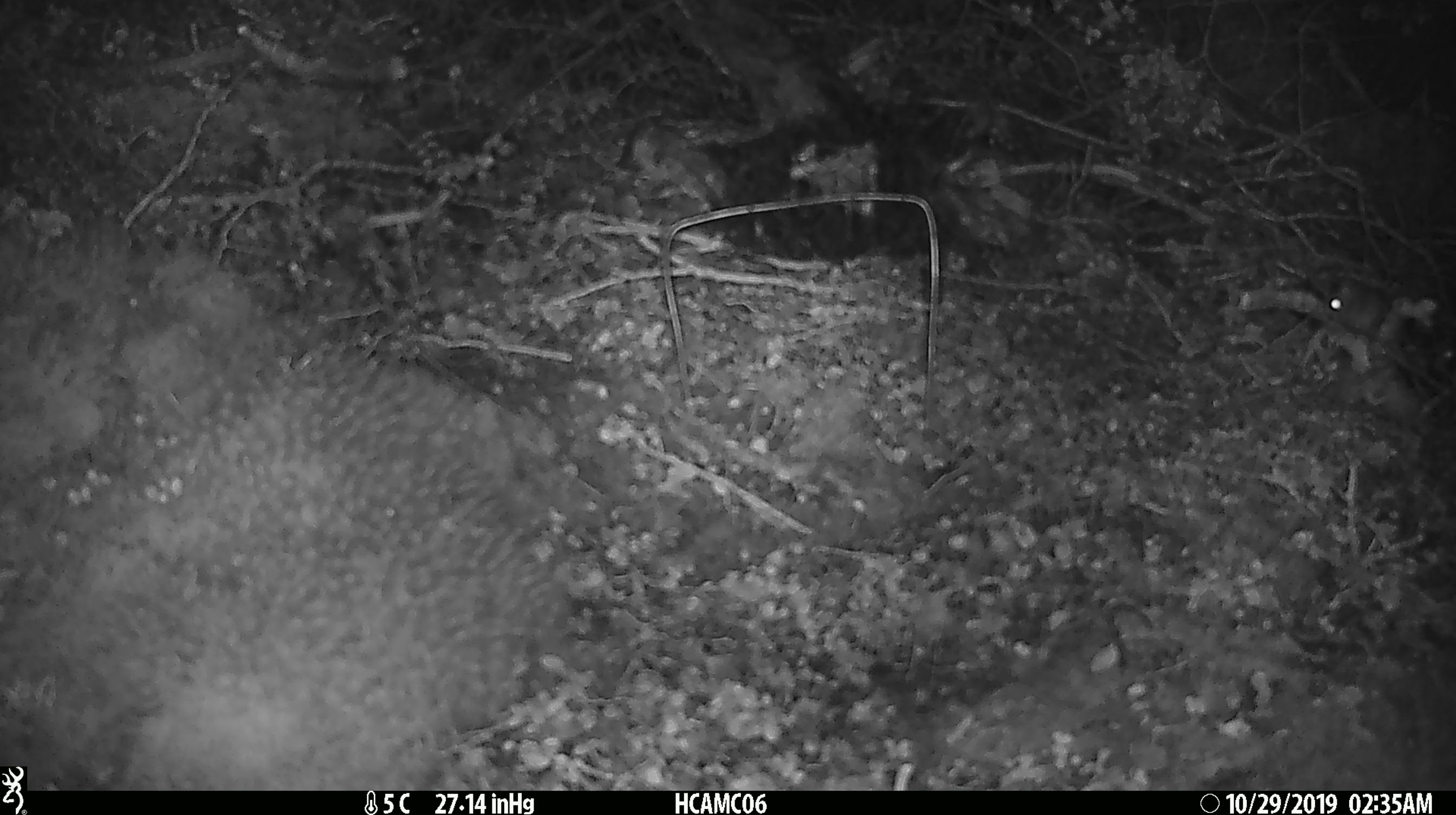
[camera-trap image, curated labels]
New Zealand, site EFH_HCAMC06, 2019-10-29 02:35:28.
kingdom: Animalia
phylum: Chordata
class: Mammalia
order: Rodentia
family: Muridae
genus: Mus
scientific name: Mus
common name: mouse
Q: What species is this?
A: Mouse (Mus).